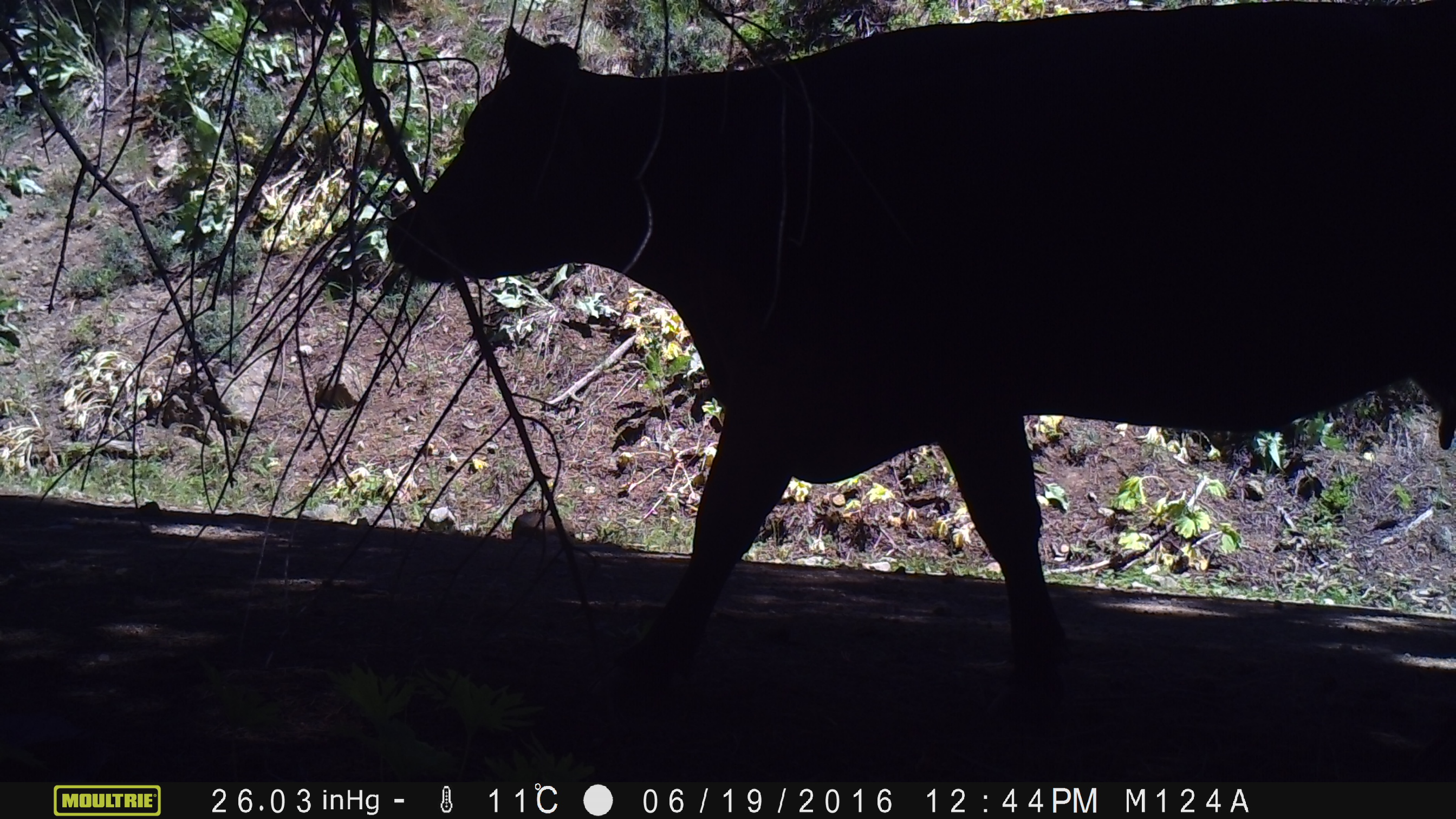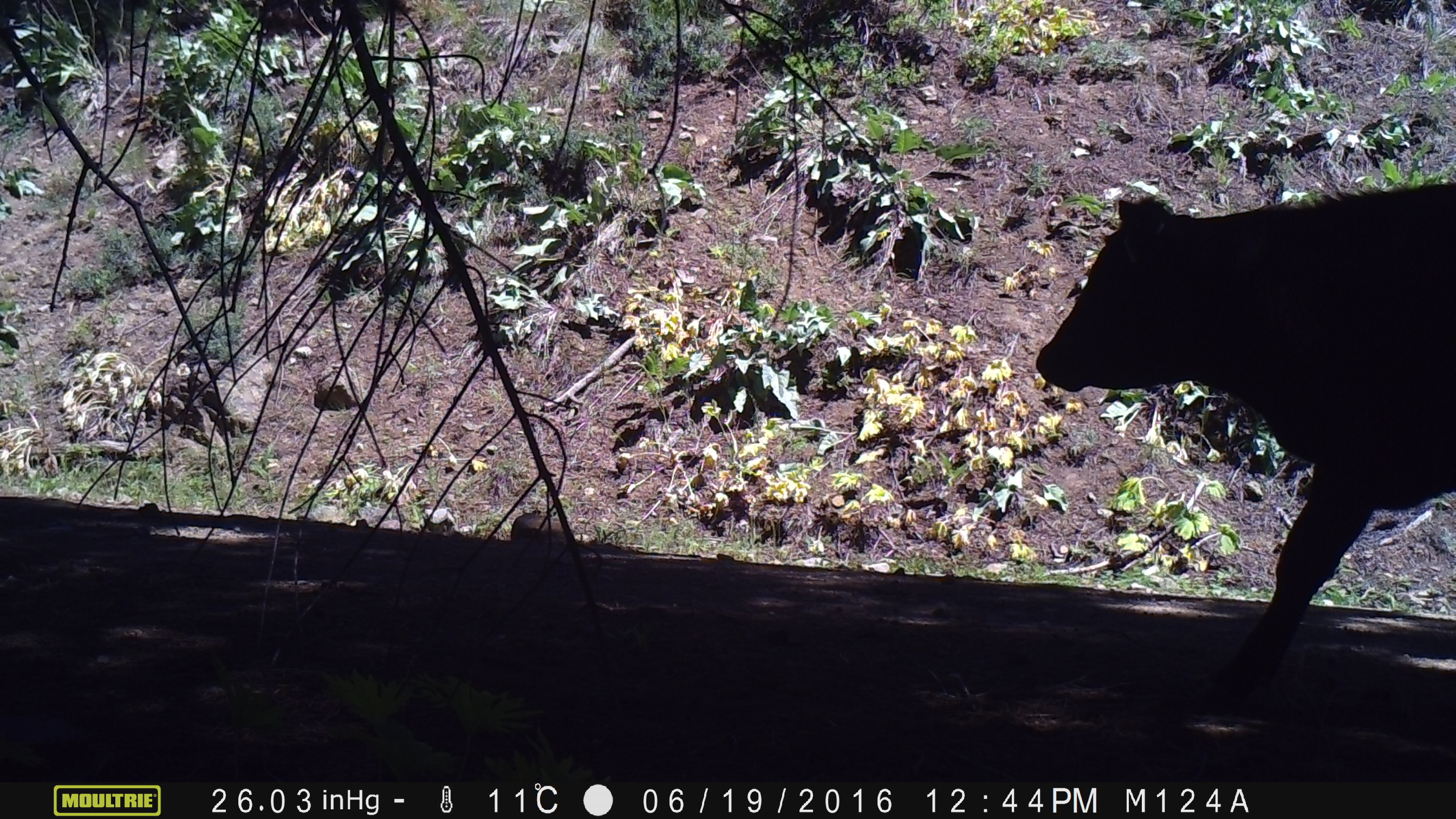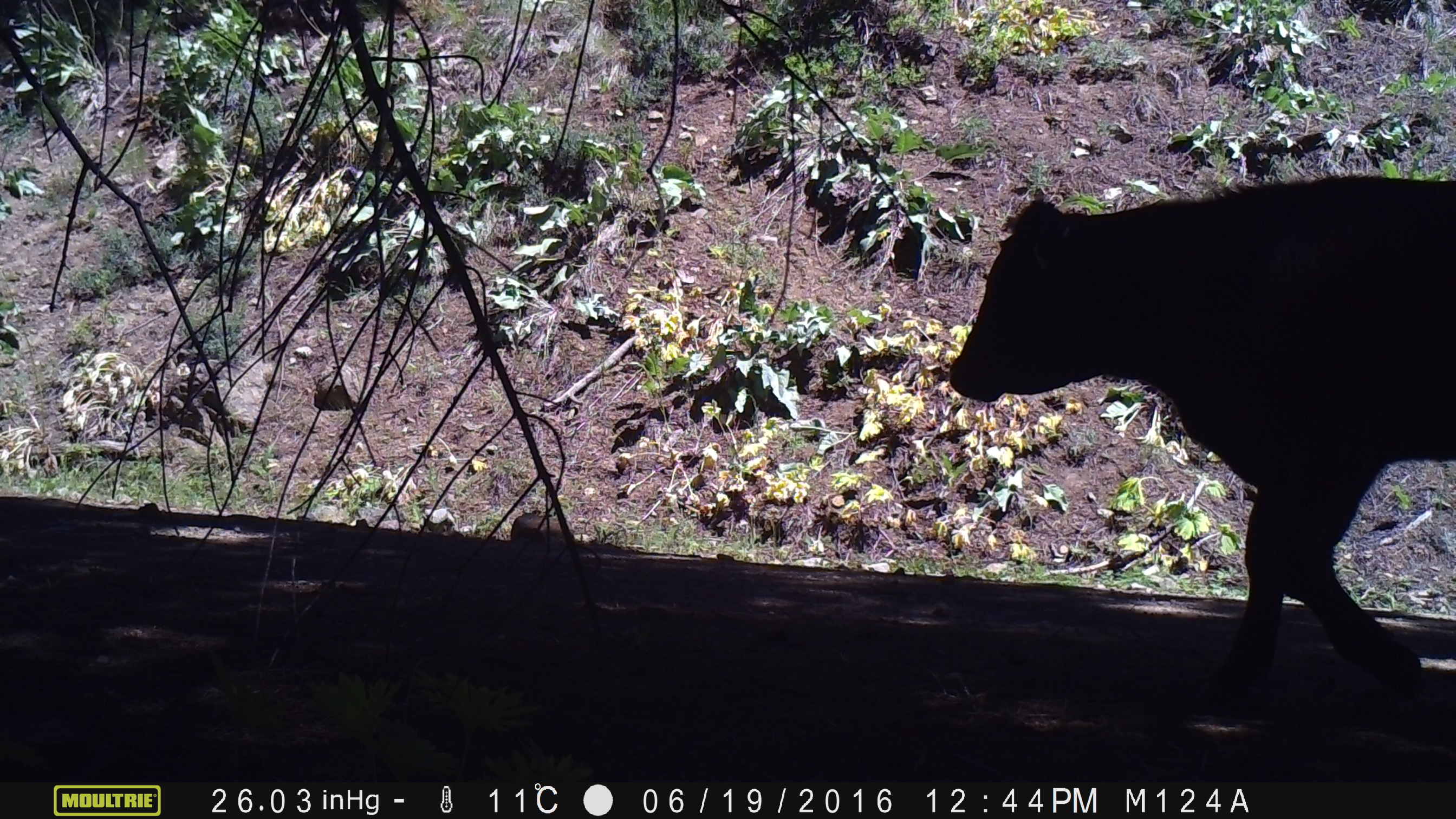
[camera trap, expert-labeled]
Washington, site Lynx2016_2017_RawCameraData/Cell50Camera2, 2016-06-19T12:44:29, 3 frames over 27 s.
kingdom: Animalia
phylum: Chordata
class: Mammalia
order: Artiodactyla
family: Bovidae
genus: Bos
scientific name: Bos taurus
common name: domestic cattle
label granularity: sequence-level